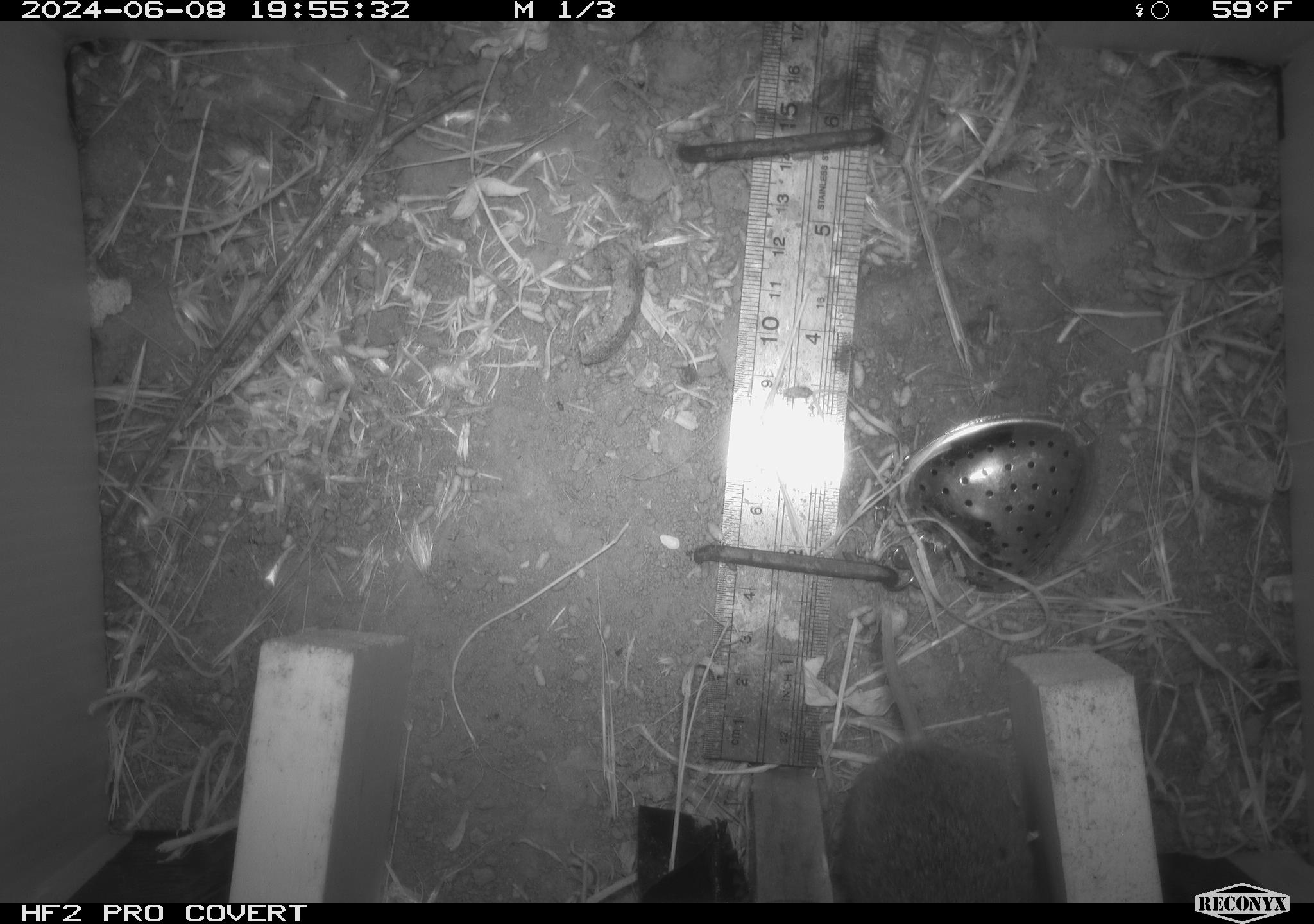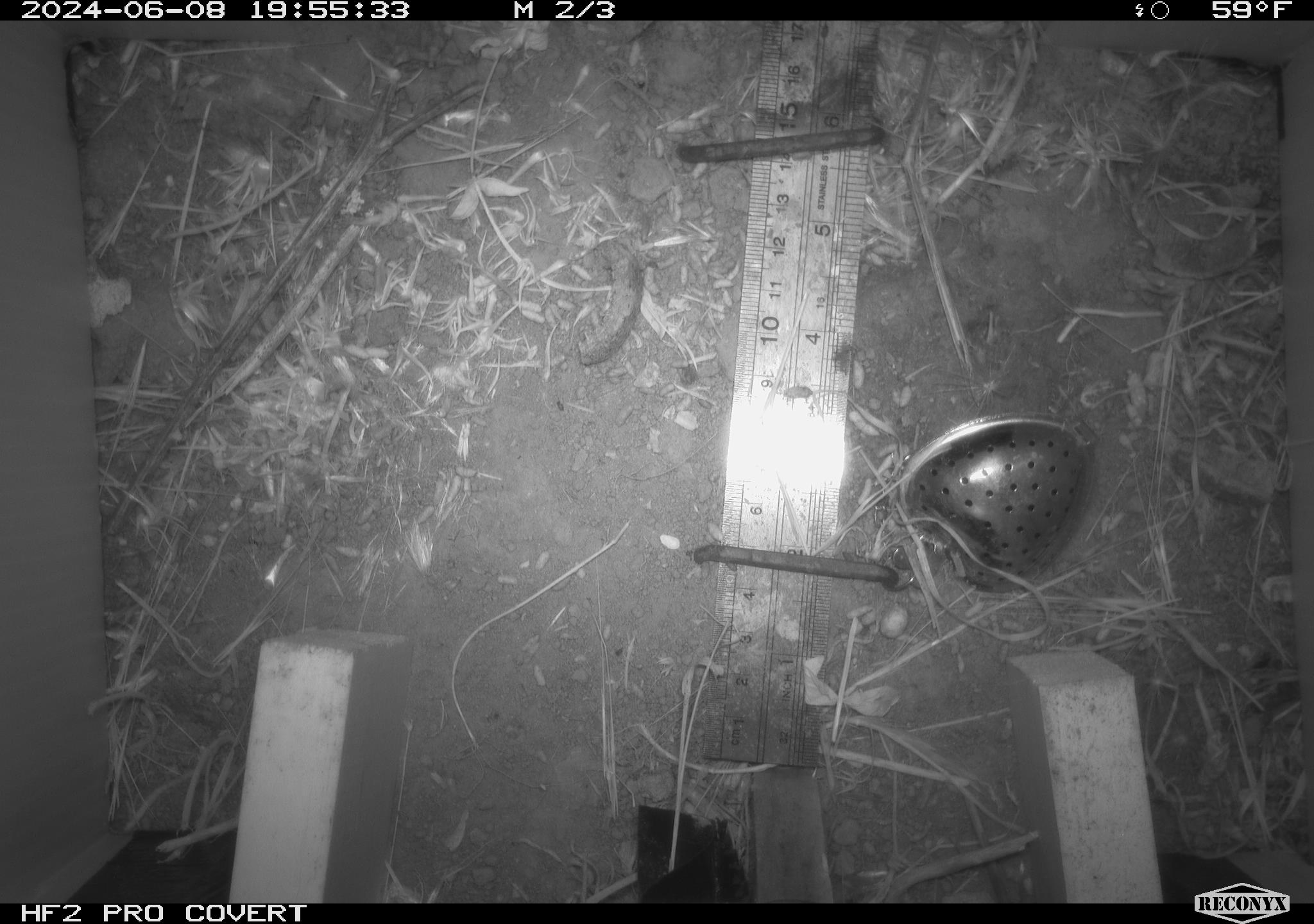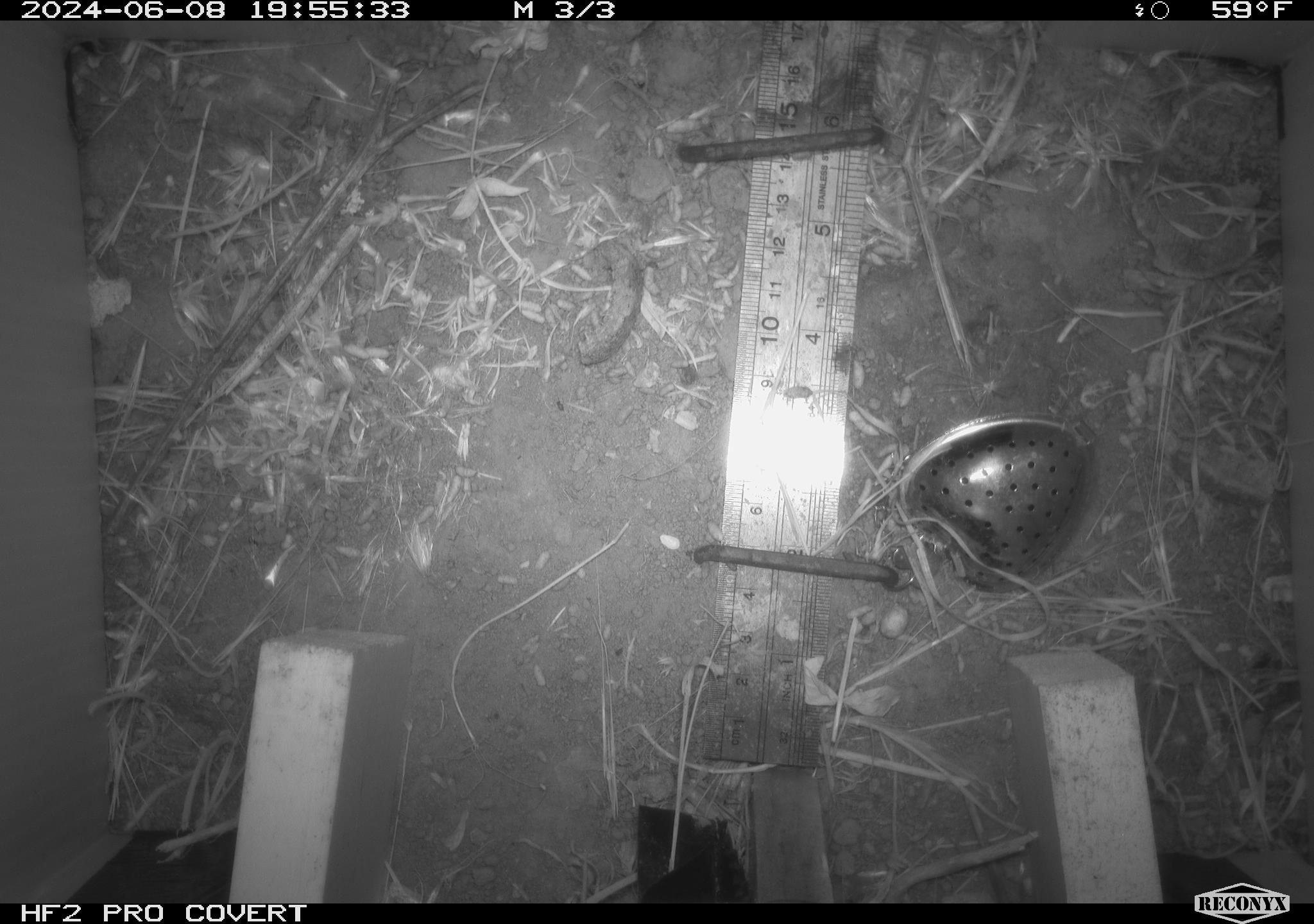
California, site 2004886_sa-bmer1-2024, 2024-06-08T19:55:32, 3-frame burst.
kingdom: Animalia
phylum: Chordata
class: Mammalia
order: Rodentia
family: Cricetidae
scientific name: Arvicolinae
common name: voles, lemmings, and muskrats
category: arvicolinae subfamily